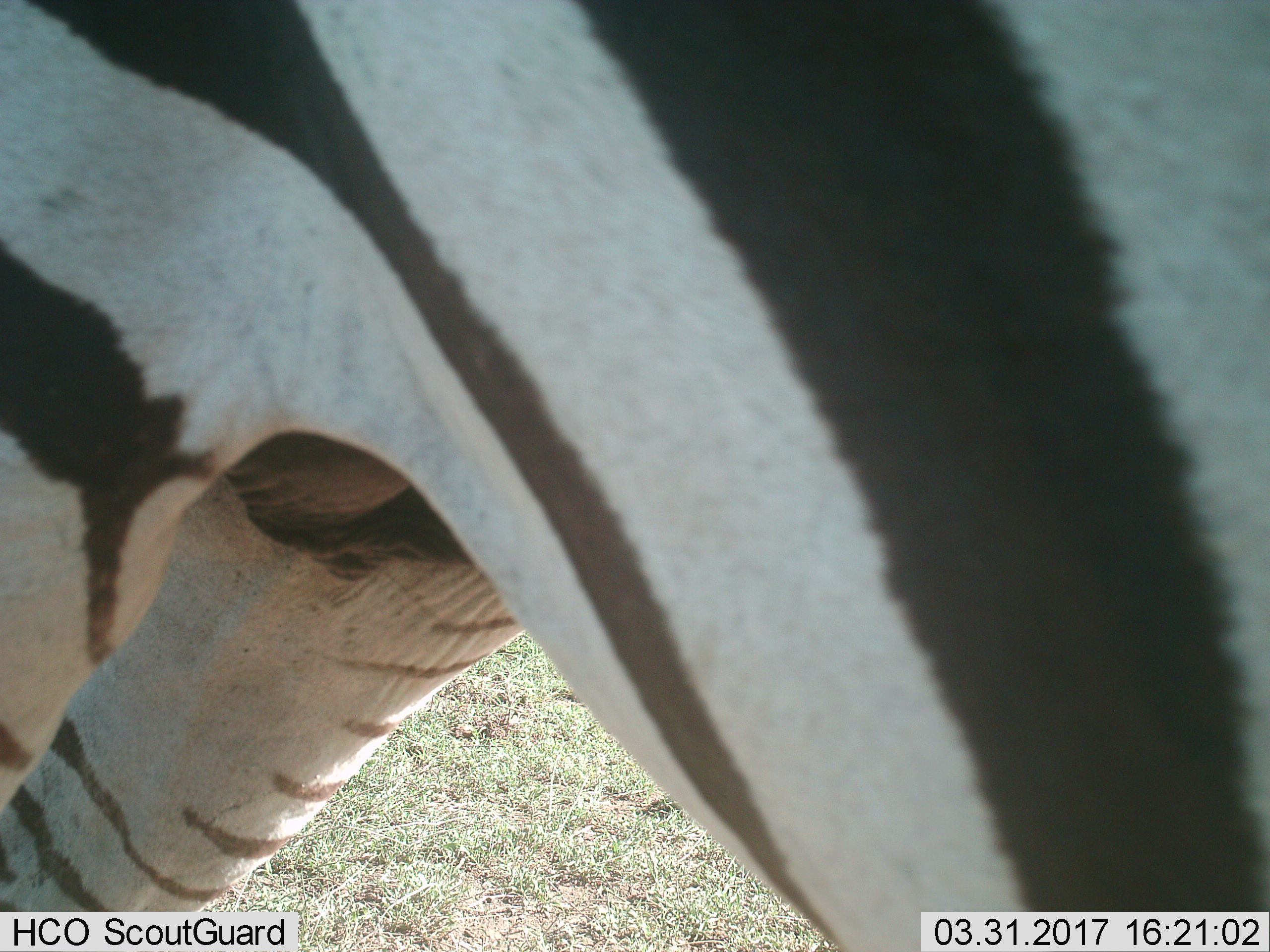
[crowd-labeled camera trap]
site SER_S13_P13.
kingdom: Animalia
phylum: Chordata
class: Mammalia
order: Perissodactyla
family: Equidae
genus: Equus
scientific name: Equus quagga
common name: plains zebra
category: zebraplains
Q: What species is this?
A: Zebraplains (plains zebra) (Equus quagga).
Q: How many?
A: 1.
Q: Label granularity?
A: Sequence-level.